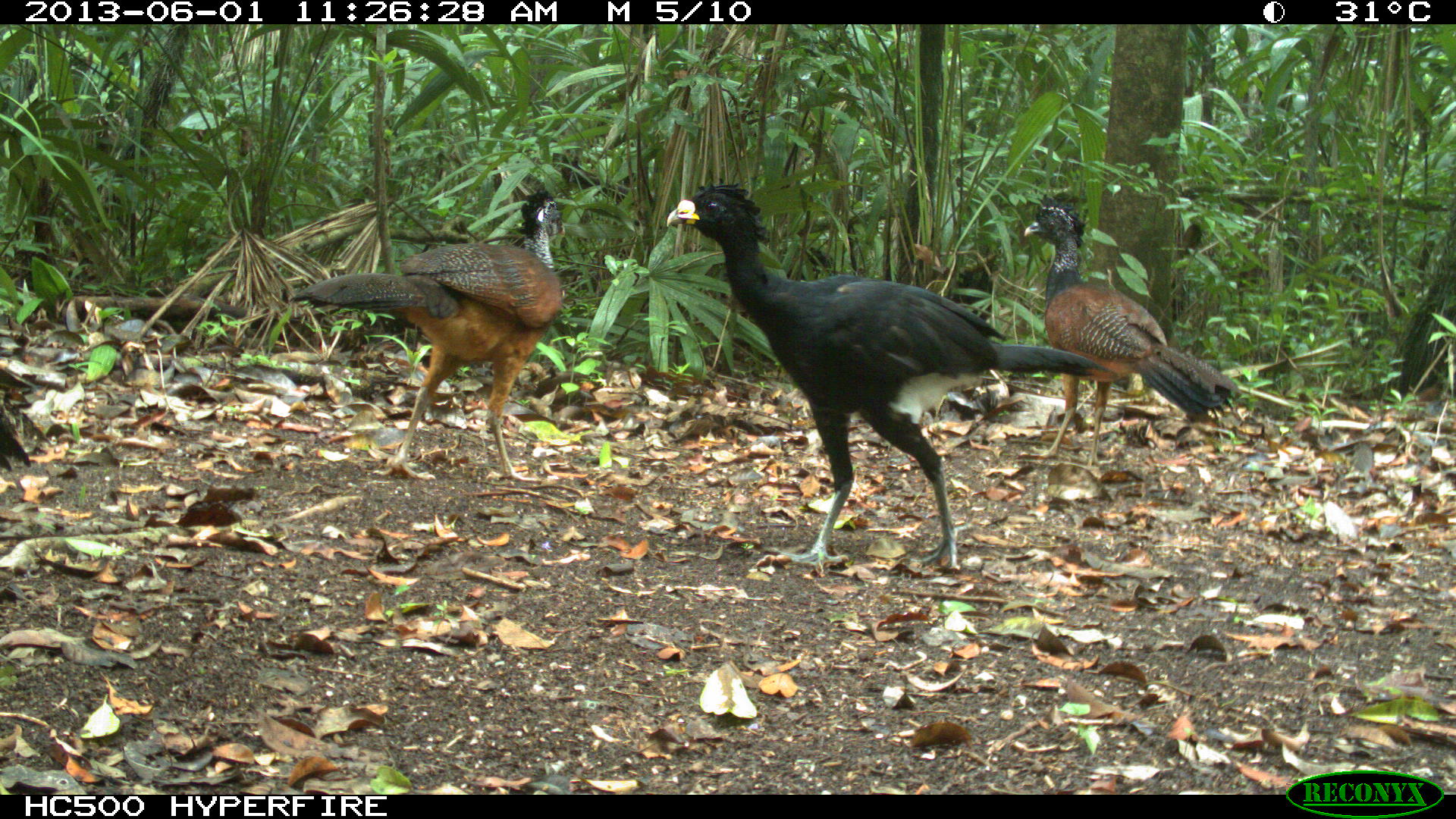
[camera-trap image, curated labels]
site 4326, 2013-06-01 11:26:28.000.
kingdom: Animalia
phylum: Chordata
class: Aves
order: Galliformes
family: Cracidae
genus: Crax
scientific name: Crax rubra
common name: great curassow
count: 4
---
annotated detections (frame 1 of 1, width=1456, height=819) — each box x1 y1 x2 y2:
crax rubra: 665 168 1107 567; 289 187 562 486; 1024 203 1243 468